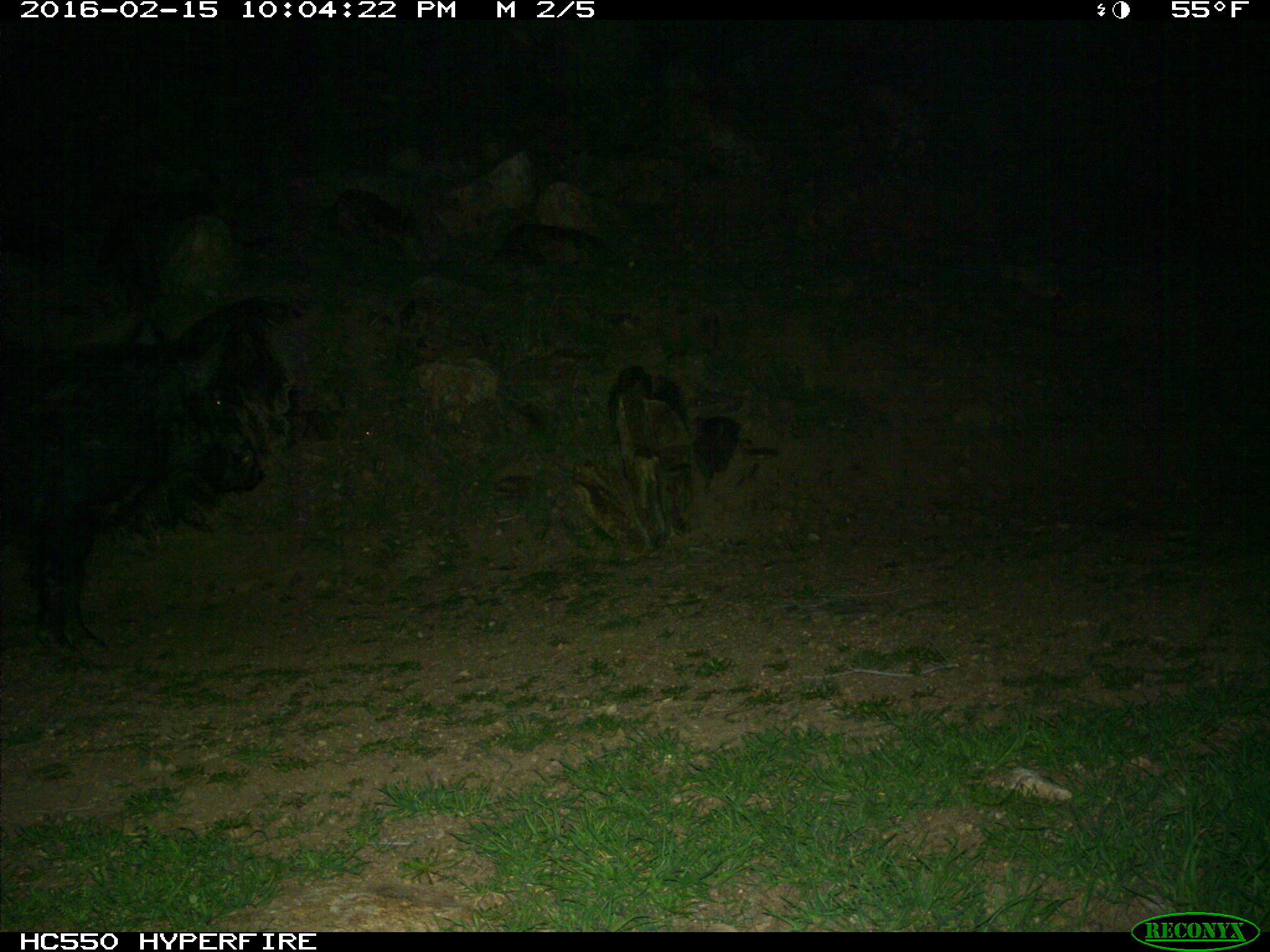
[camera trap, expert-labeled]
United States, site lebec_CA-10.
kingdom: Animalia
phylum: Chordata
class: Mammalia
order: Artiodactyla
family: Suidae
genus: Sus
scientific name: Sus scrofa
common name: wild boar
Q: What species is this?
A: Sus scrofa (wild boar).